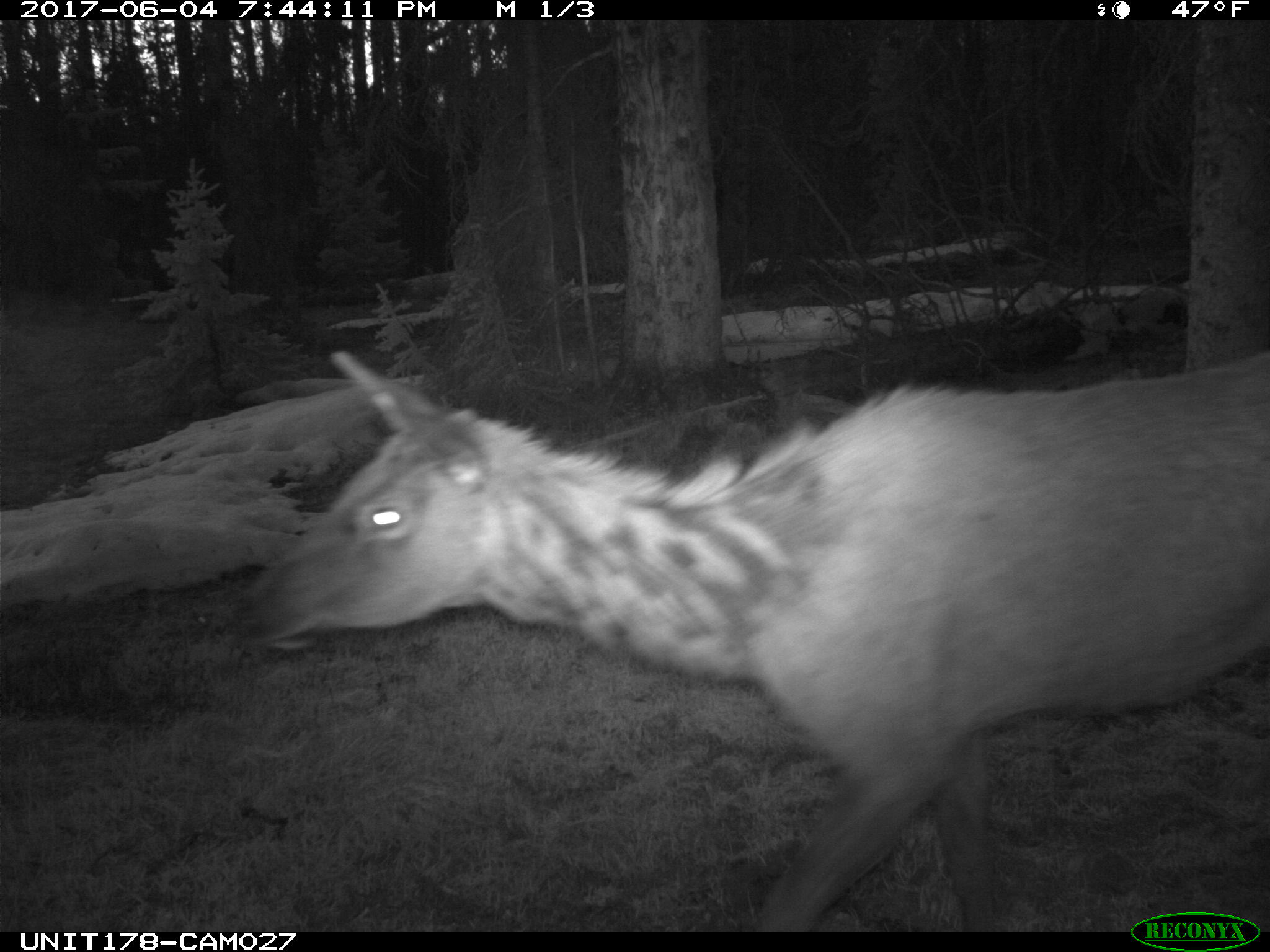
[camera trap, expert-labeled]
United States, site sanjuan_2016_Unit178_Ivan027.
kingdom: Animalia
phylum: Chordata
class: Mammalia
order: Artiodactyla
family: Cervidae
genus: Cervus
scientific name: Cervus elaphus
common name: red deer